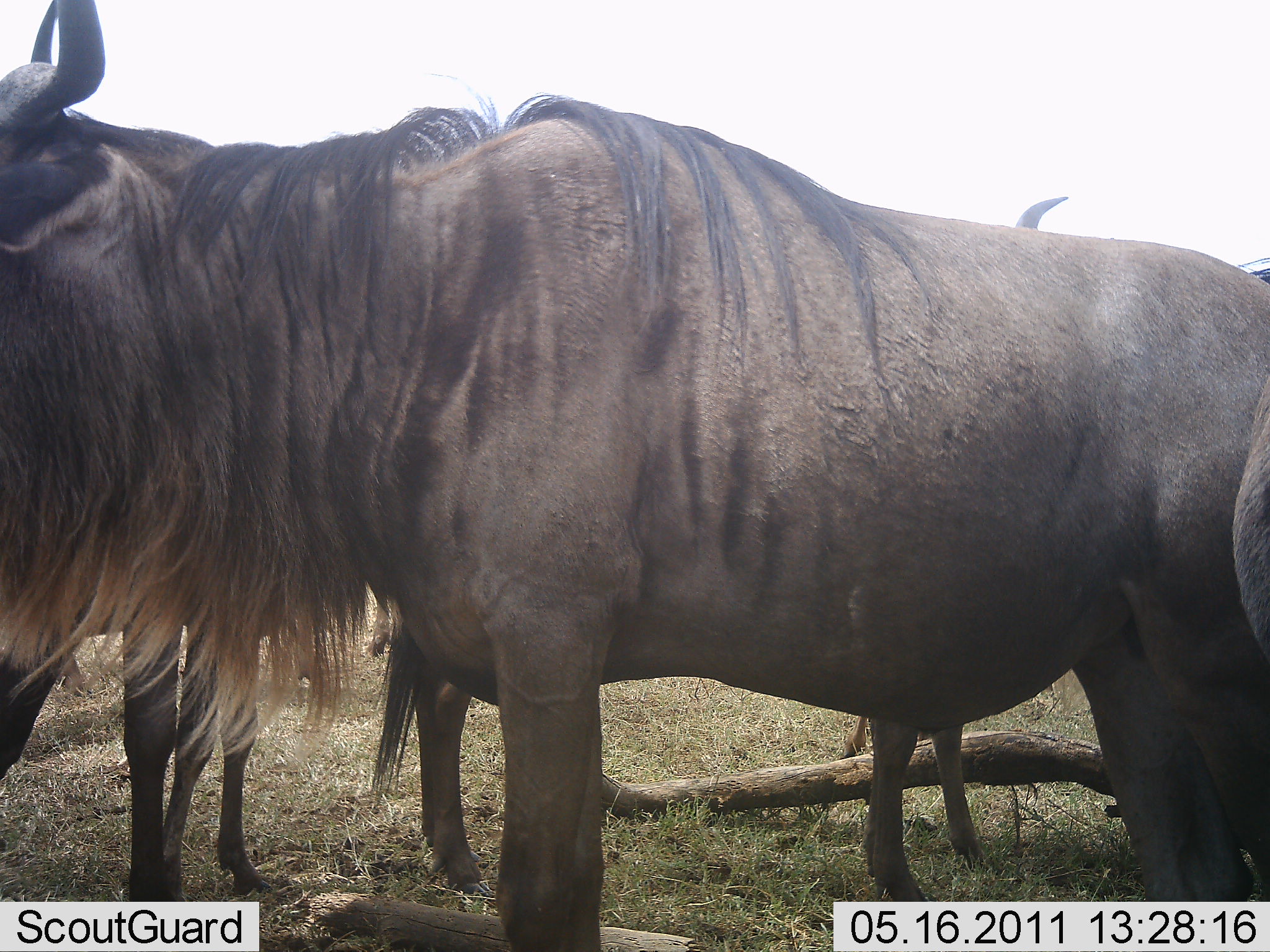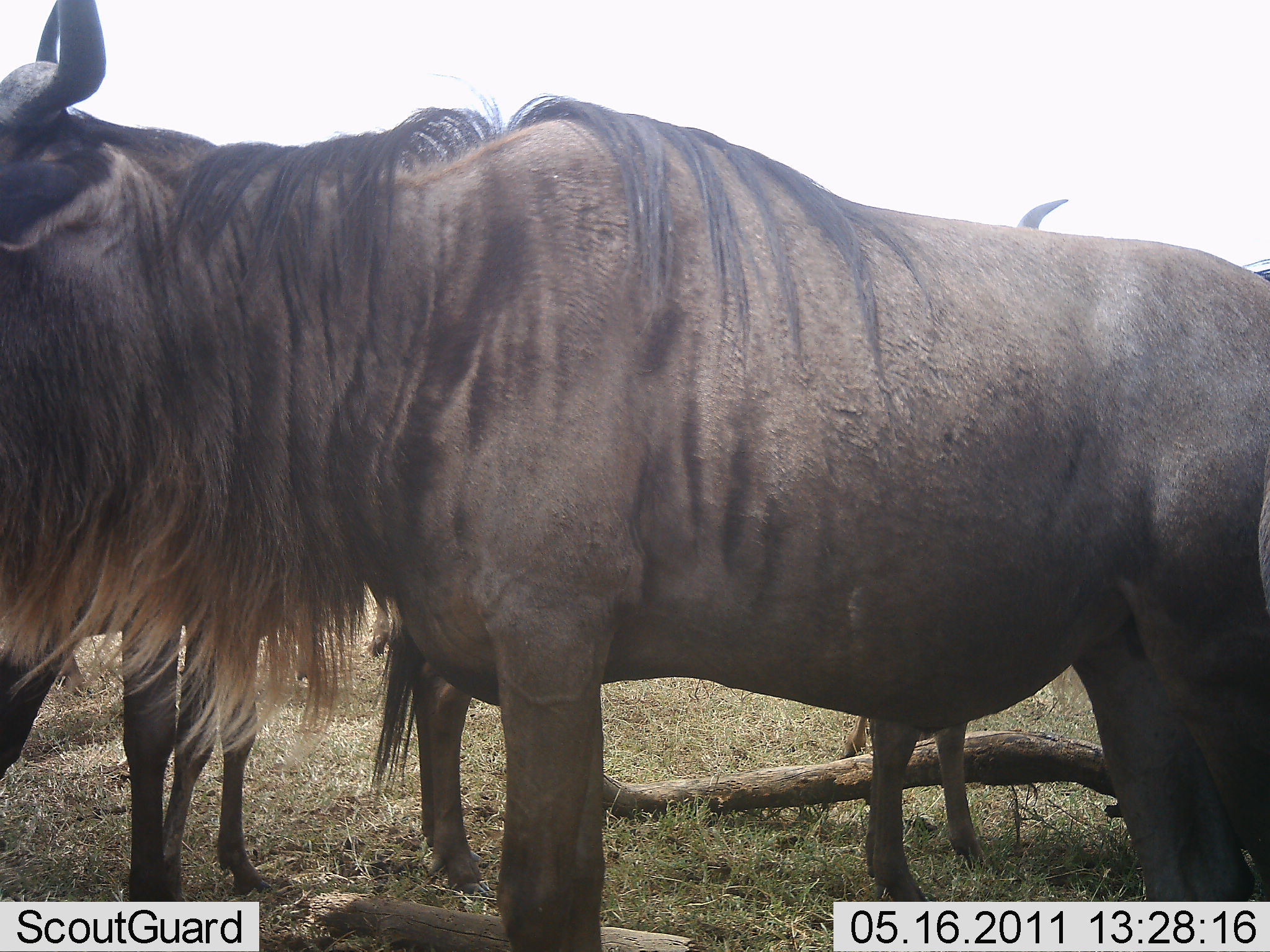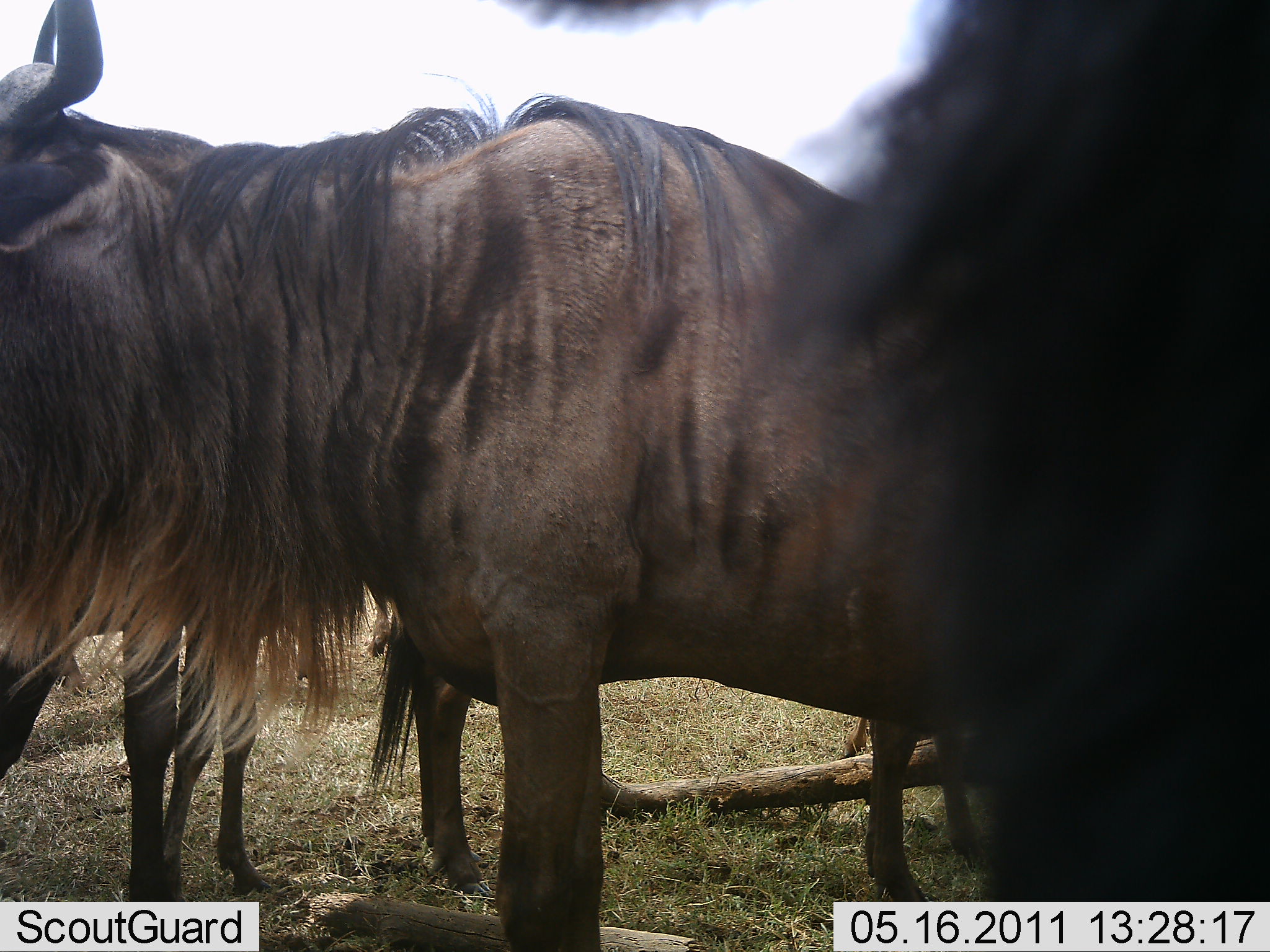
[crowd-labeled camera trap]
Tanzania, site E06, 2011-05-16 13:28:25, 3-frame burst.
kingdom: Animalia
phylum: Chordata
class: Mammalia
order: Artiodactyla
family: Bovidae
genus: Connochaetes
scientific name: Connochaetes taurinus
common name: blue wildebeest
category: wildebeest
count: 4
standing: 100%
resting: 10%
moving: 10%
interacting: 0%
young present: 0%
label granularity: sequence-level